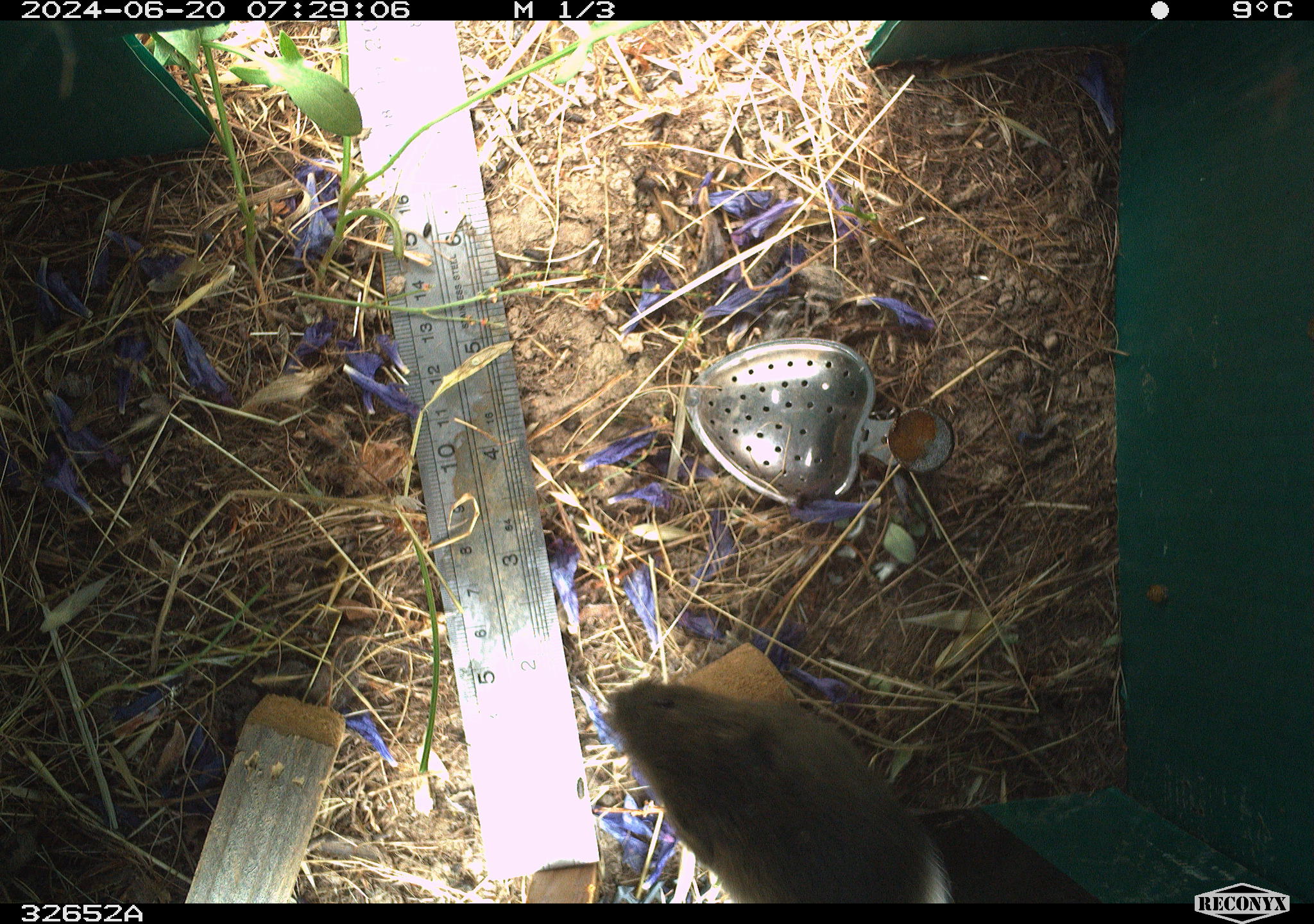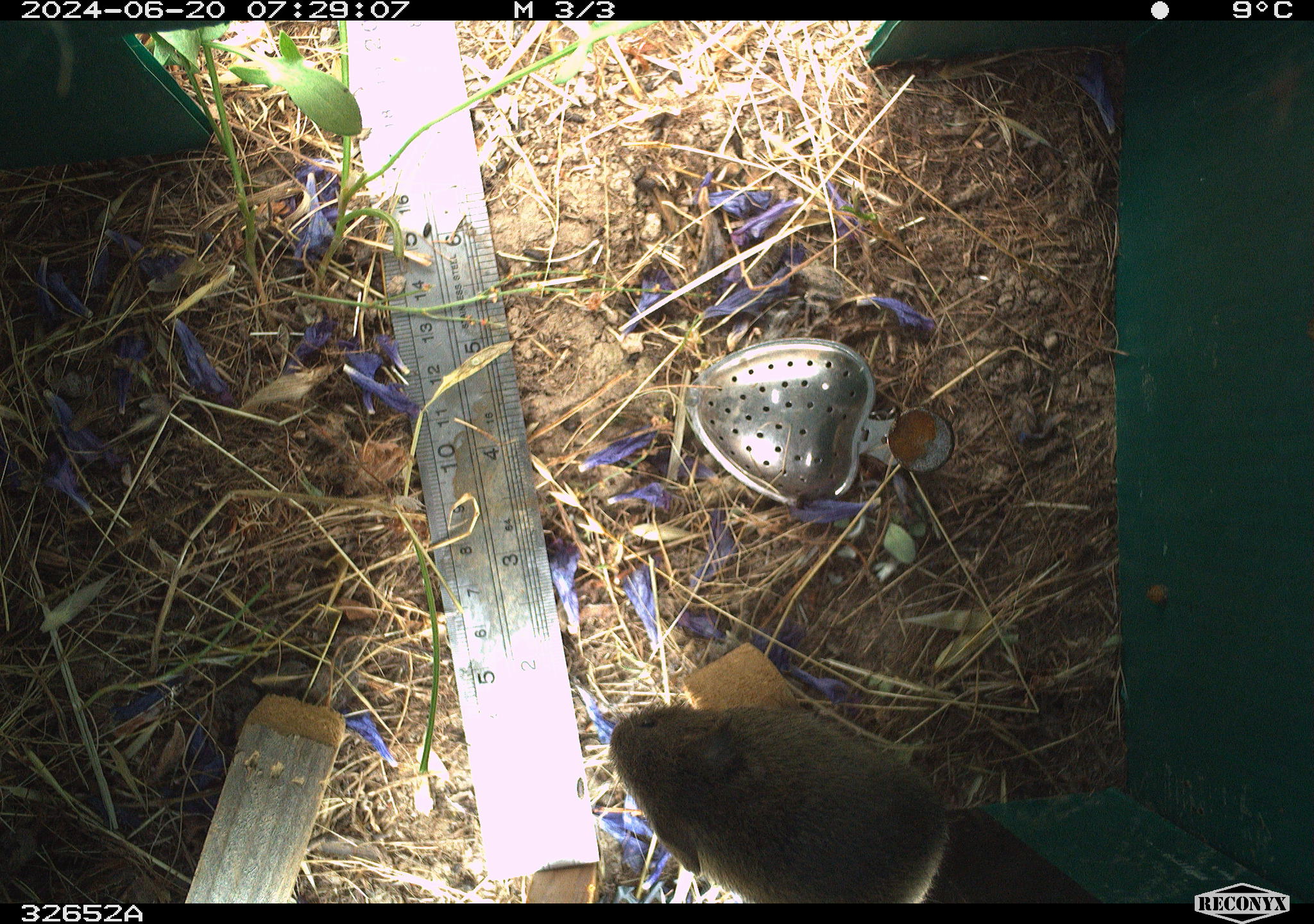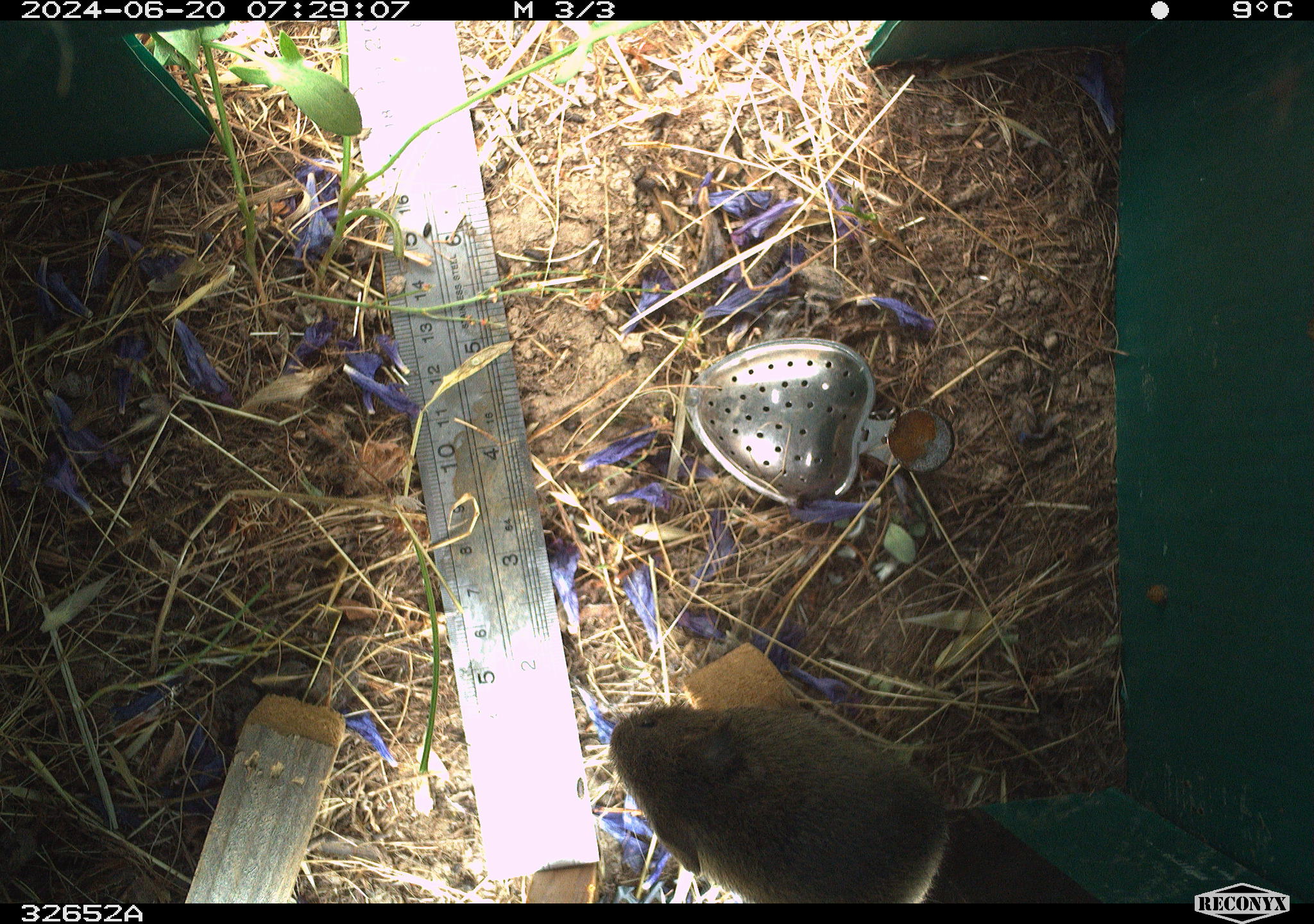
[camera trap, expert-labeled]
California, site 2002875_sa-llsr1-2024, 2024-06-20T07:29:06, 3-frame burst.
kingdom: Animalia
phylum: Chordata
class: Mammalia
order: Rodentia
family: Cricetidae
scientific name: Arvicolinae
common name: voles, lemmings, and muskrats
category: arvicolinae subfamily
Arvicolinae subfamily (voles, lemmings, and muskrats) (Arvicolinae).